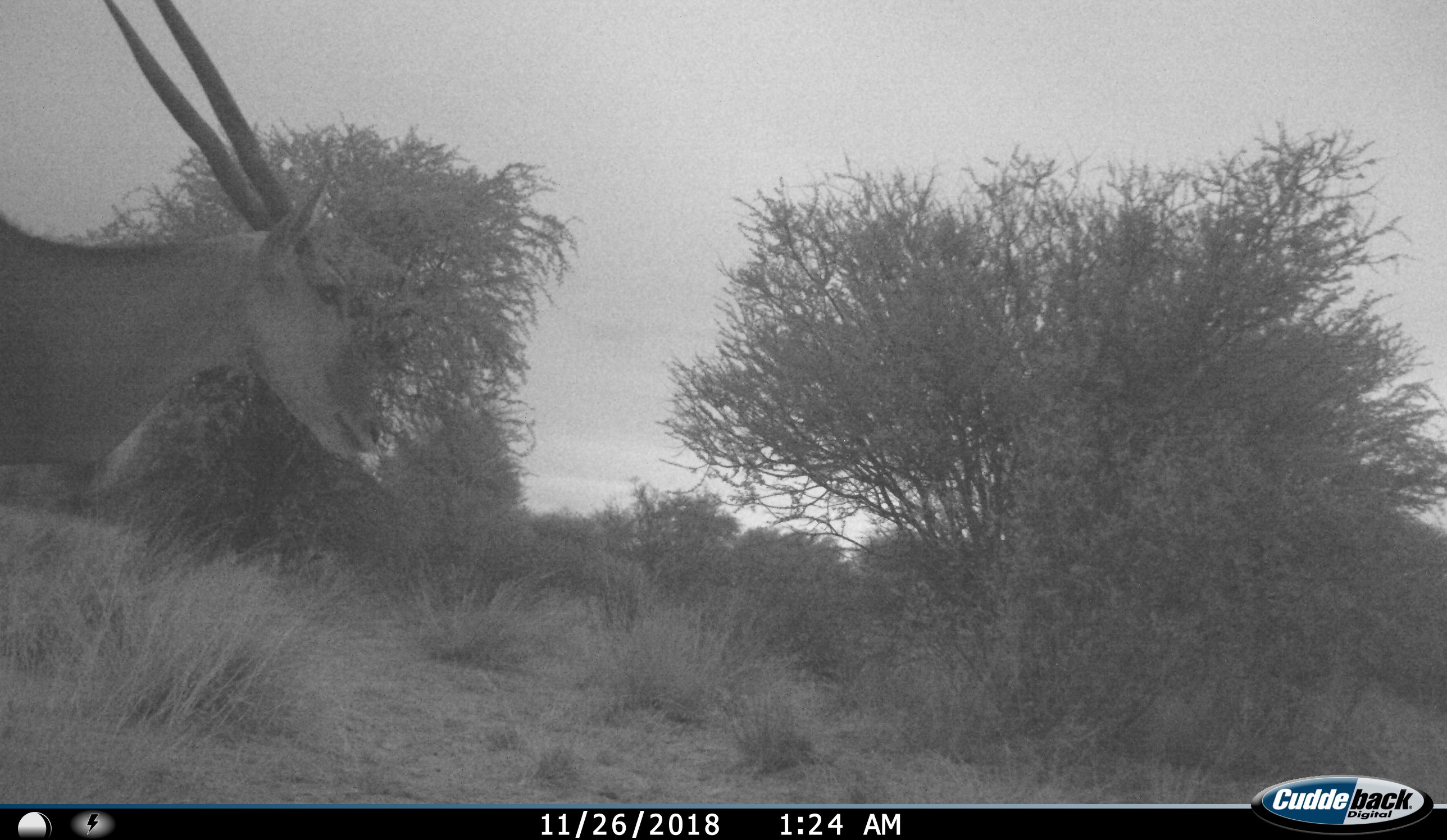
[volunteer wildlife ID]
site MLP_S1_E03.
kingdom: Animalia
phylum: Chordata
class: Mammalia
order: Artiodactyla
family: Bovidae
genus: Tragelaphus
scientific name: Tragelaphus oryx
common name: eland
Eland (Tragelaphus oryx), count 1. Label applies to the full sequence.